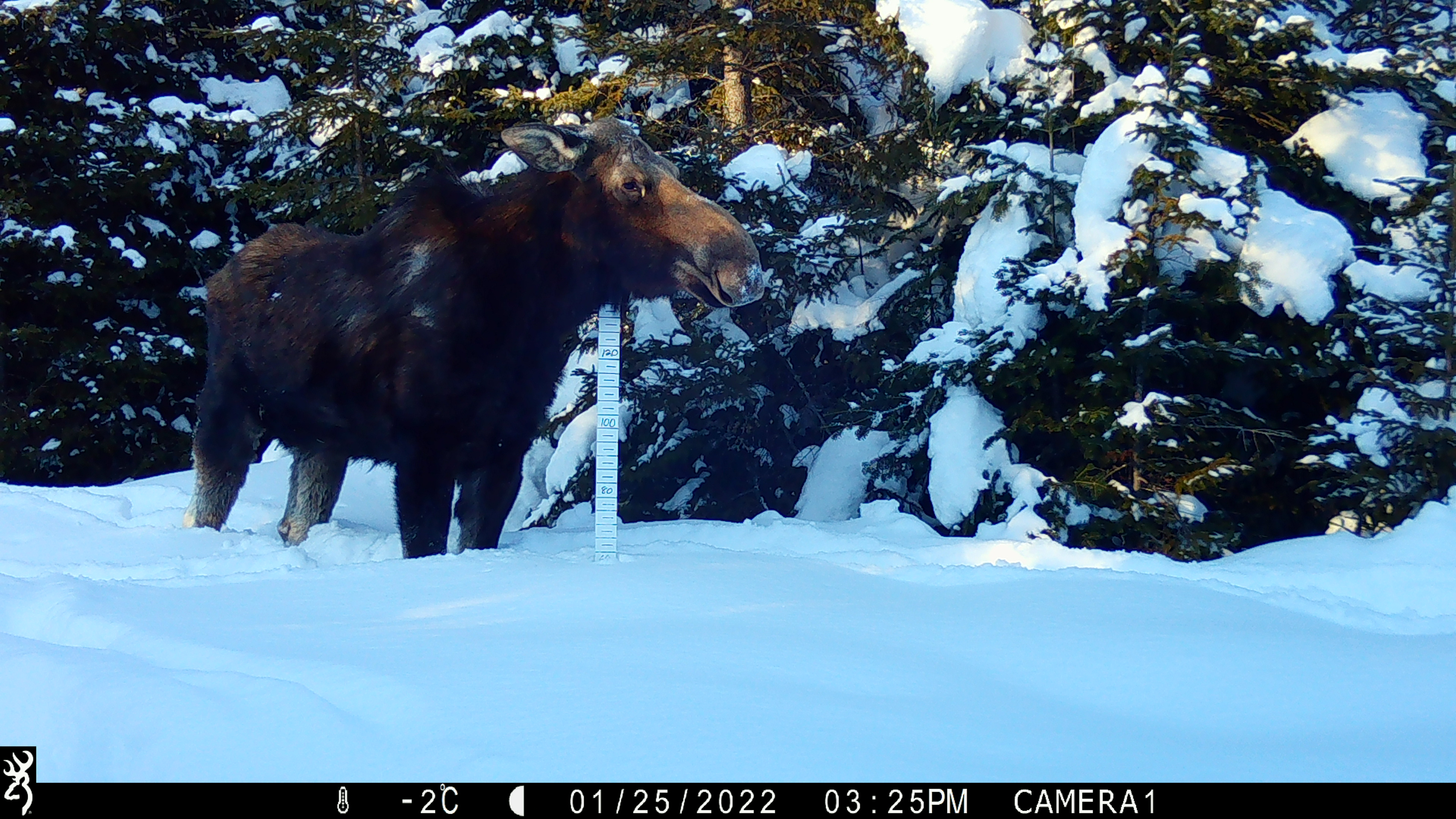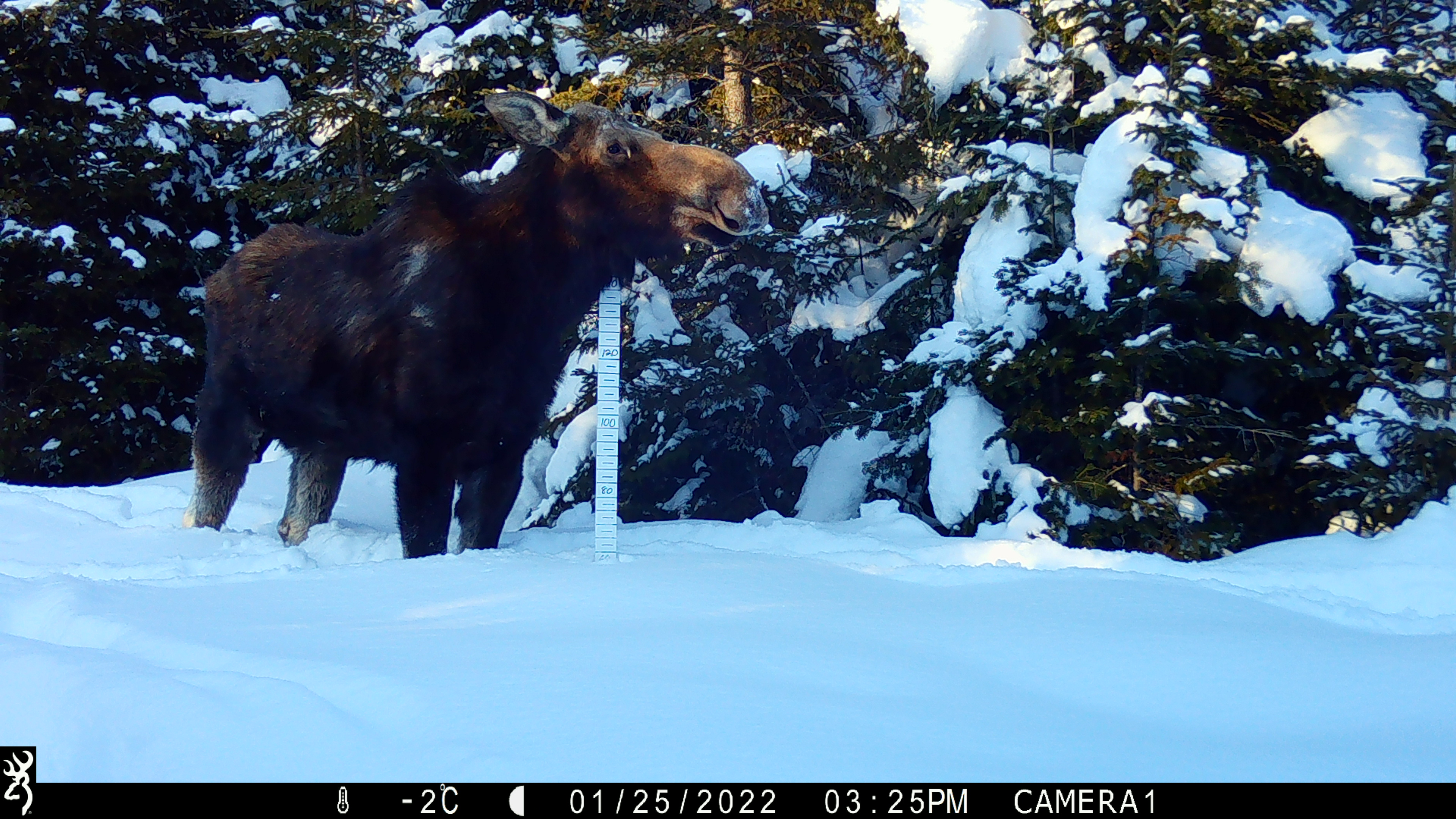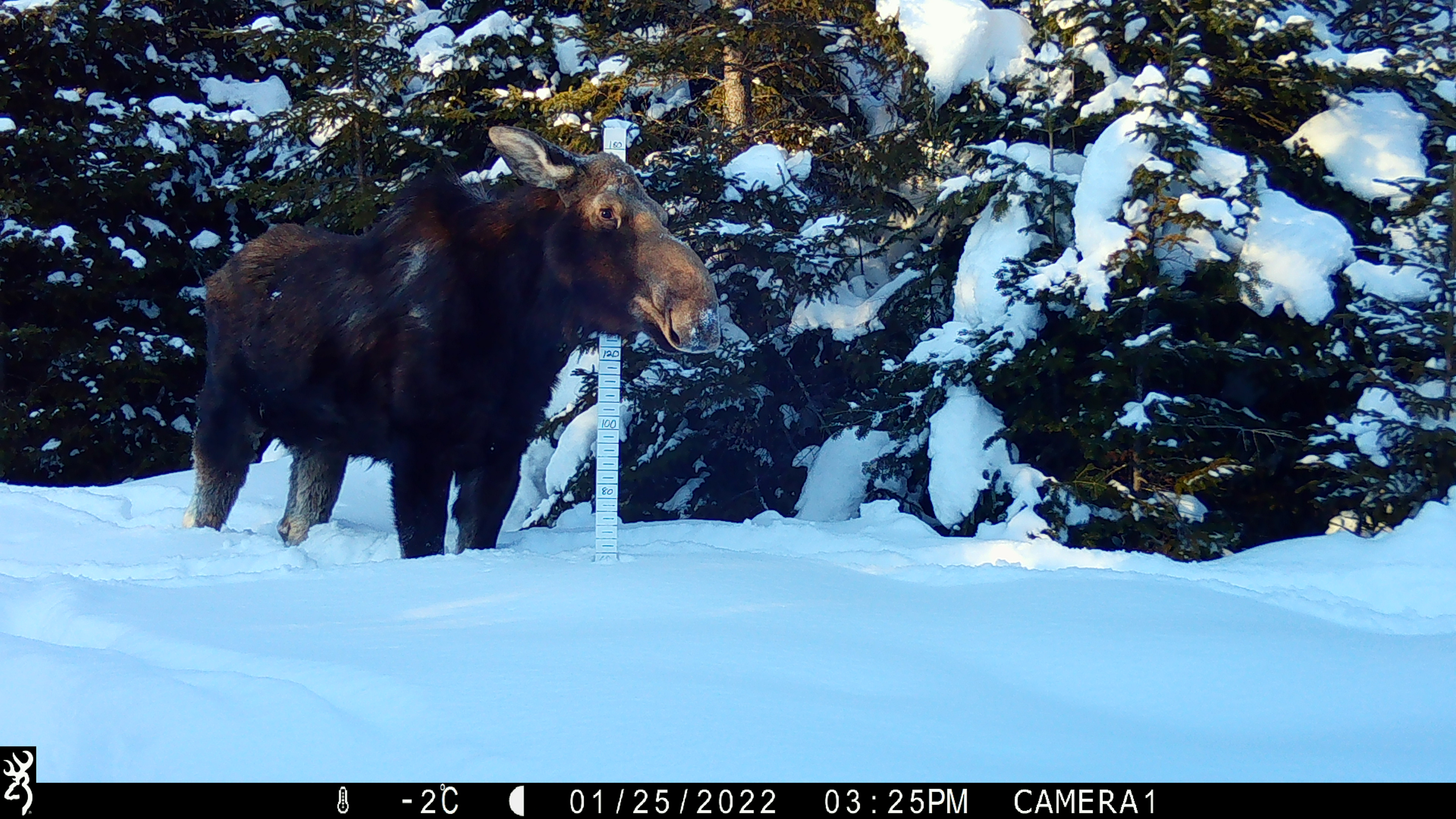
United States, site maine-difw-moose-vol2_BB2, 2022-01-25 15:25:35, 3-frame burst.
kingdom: Animalia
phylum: Chordata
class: Mammalia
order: Artiodactyla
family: Cervidae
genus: Alces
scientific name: Alces alces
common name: moose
Moose (Alces alces).